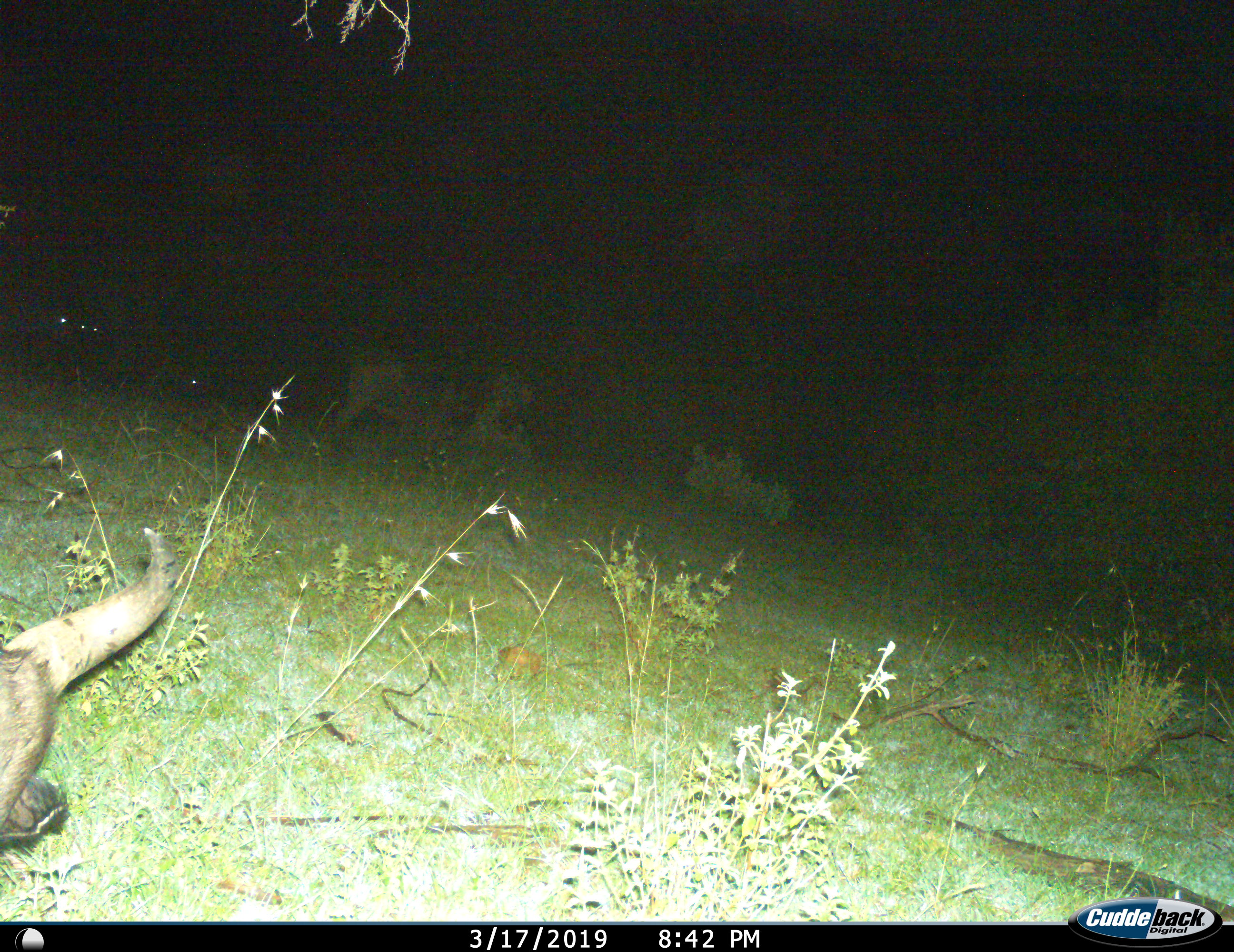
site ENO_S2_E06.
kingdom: Animalia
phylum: Chordata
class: Mammalia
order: Artiodactyla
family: Bovidae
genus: Syncerus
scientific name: Syncerus caffer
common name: african buffalo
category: buffalo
Buffalo (african buffalo) (Syncerus caffer), count 1. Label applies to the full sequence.